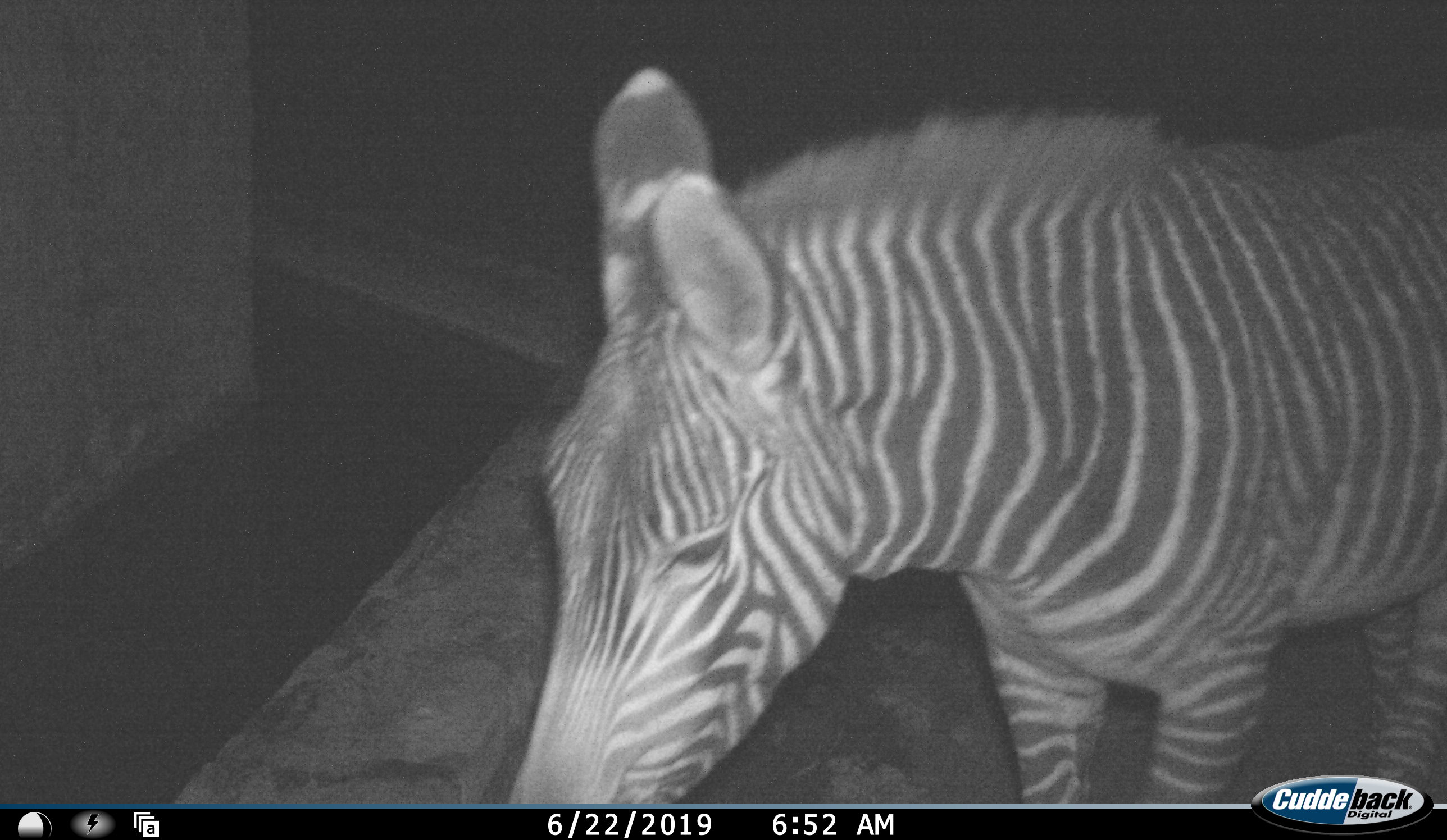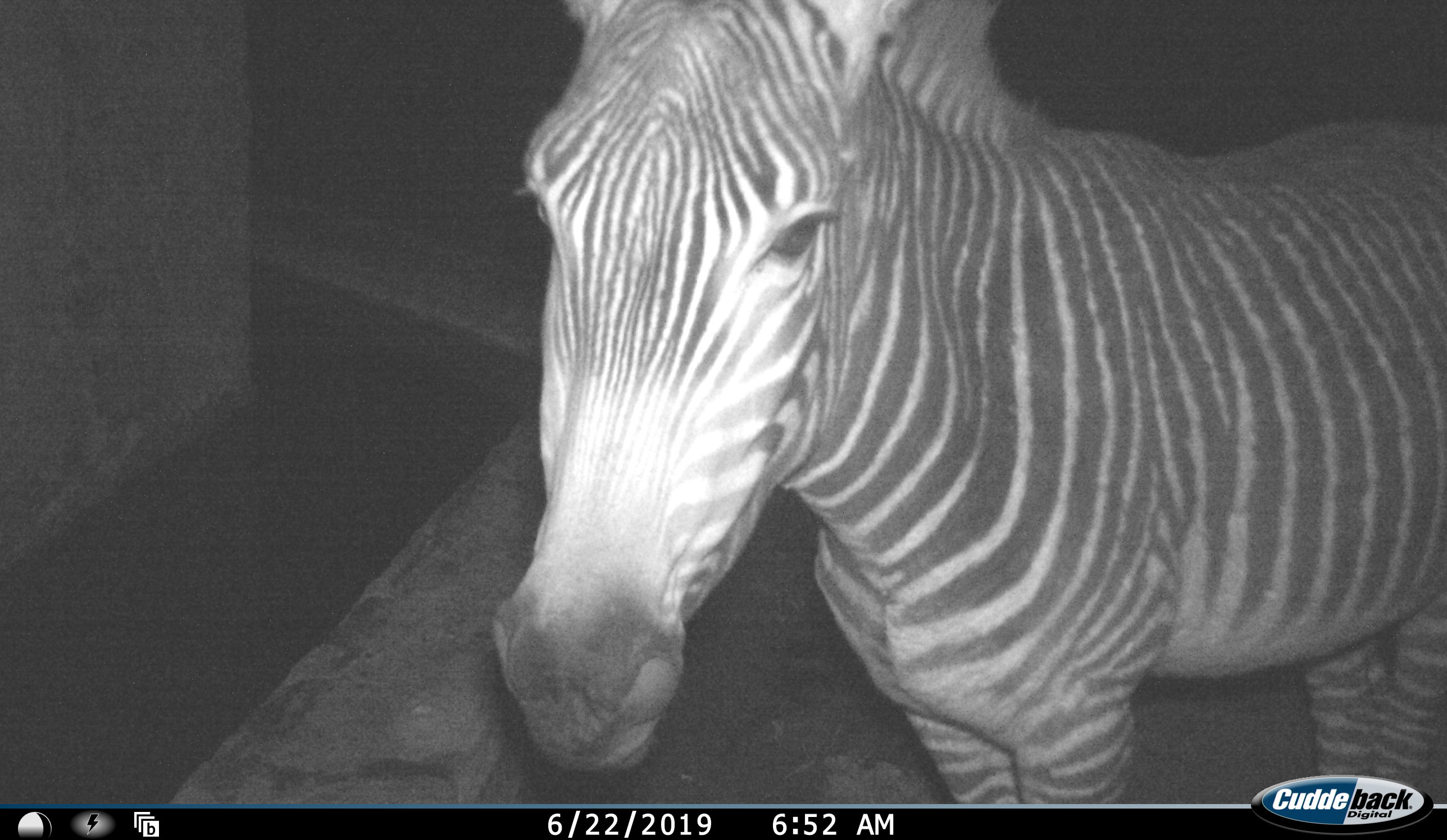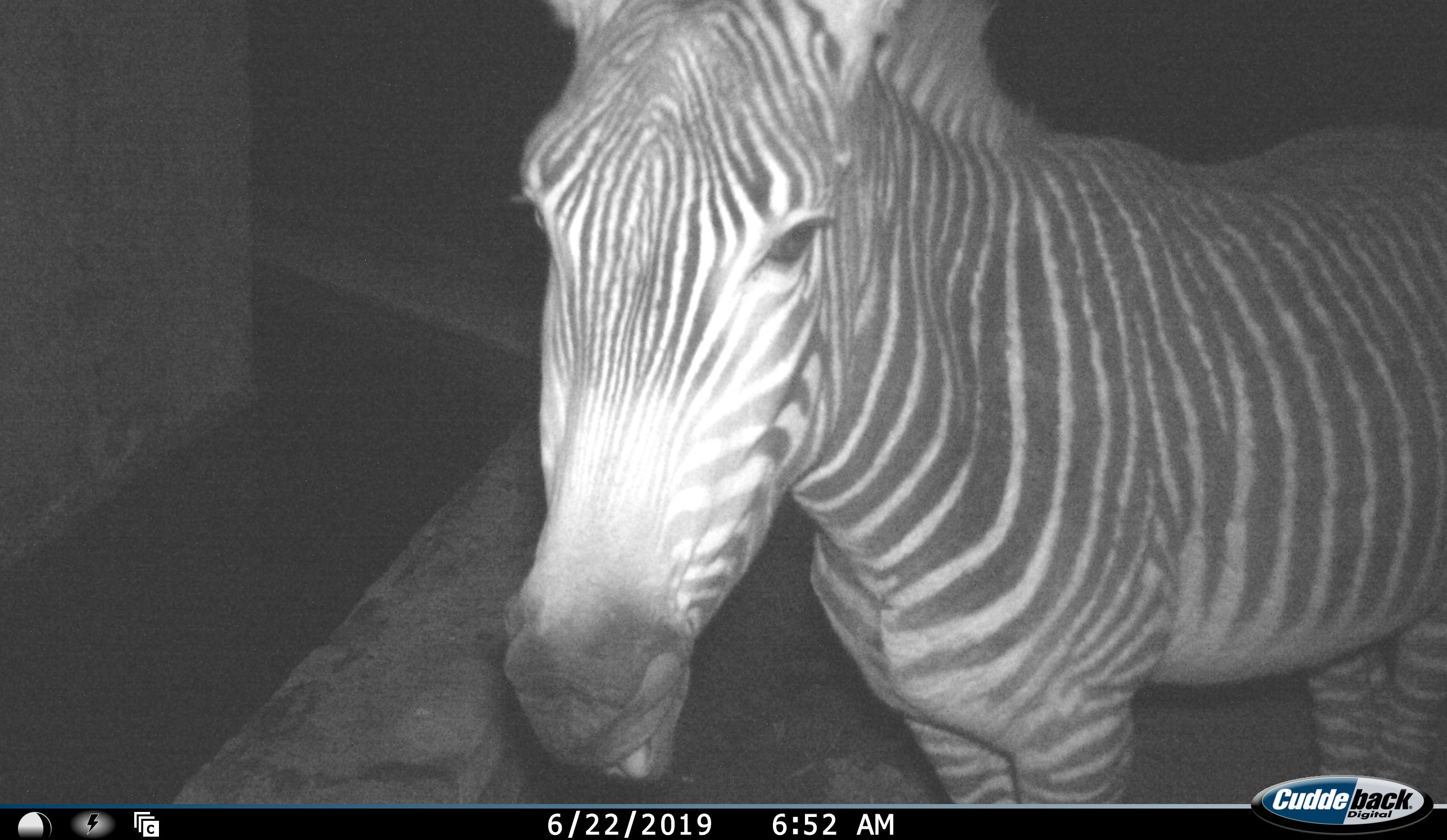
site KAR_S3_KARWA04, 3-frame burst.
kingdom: Animalia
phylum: Chordata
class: Mammalia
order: Perissodactyla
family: Equidae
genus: Equus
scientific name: Equus zebra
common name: mountain zebra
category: zebramountain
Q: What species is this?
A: Zebramountain (mountain zebra) (Equus zebra).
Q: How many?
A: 1.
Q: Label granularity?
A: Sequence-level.